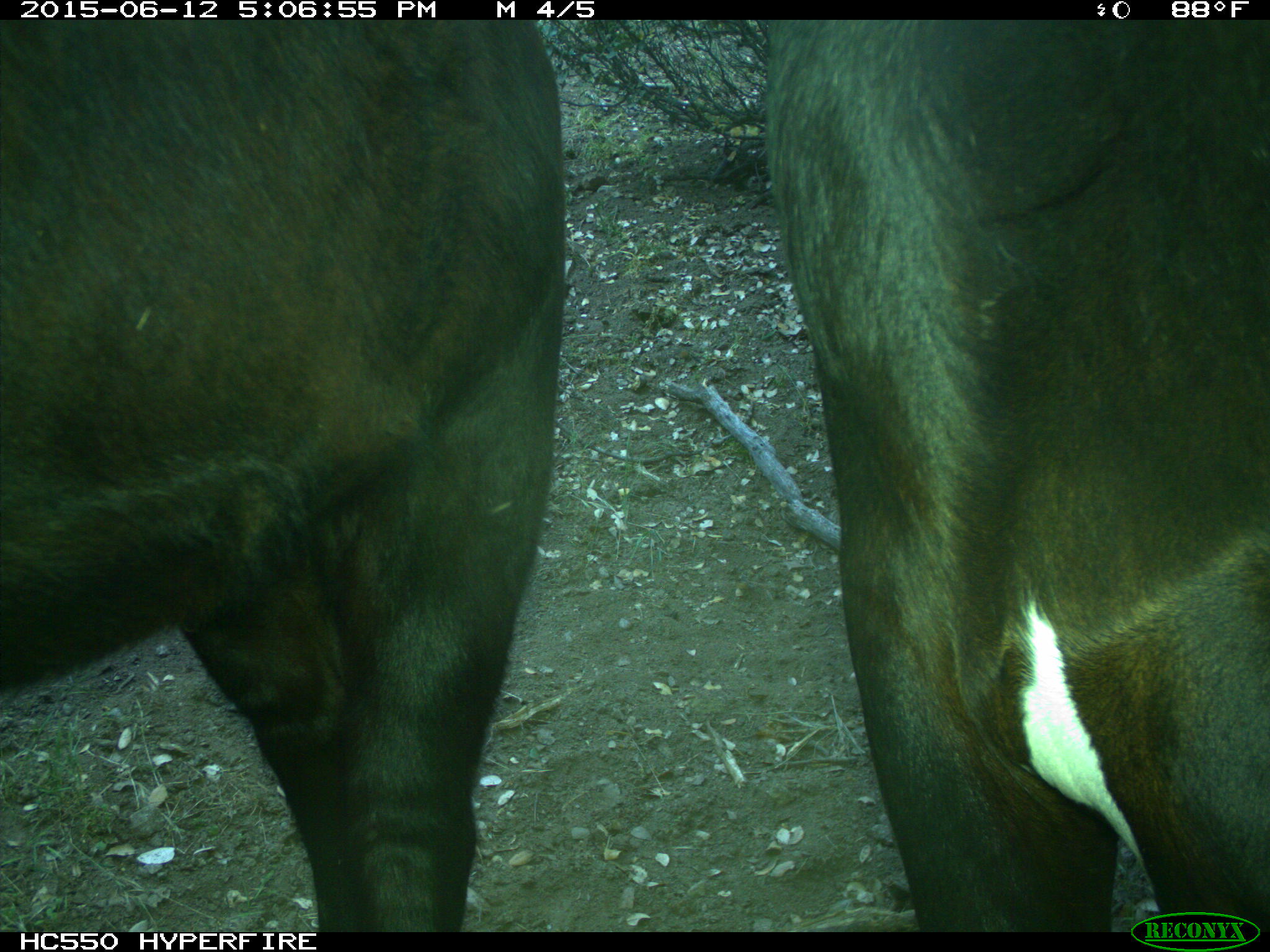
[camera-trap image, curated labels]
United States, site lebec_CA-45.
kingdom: Animalia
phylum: Chordata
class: Mammalia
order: Artiodactyla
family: Bovidae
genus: Bos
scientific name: Bos taurus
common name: domestic cow